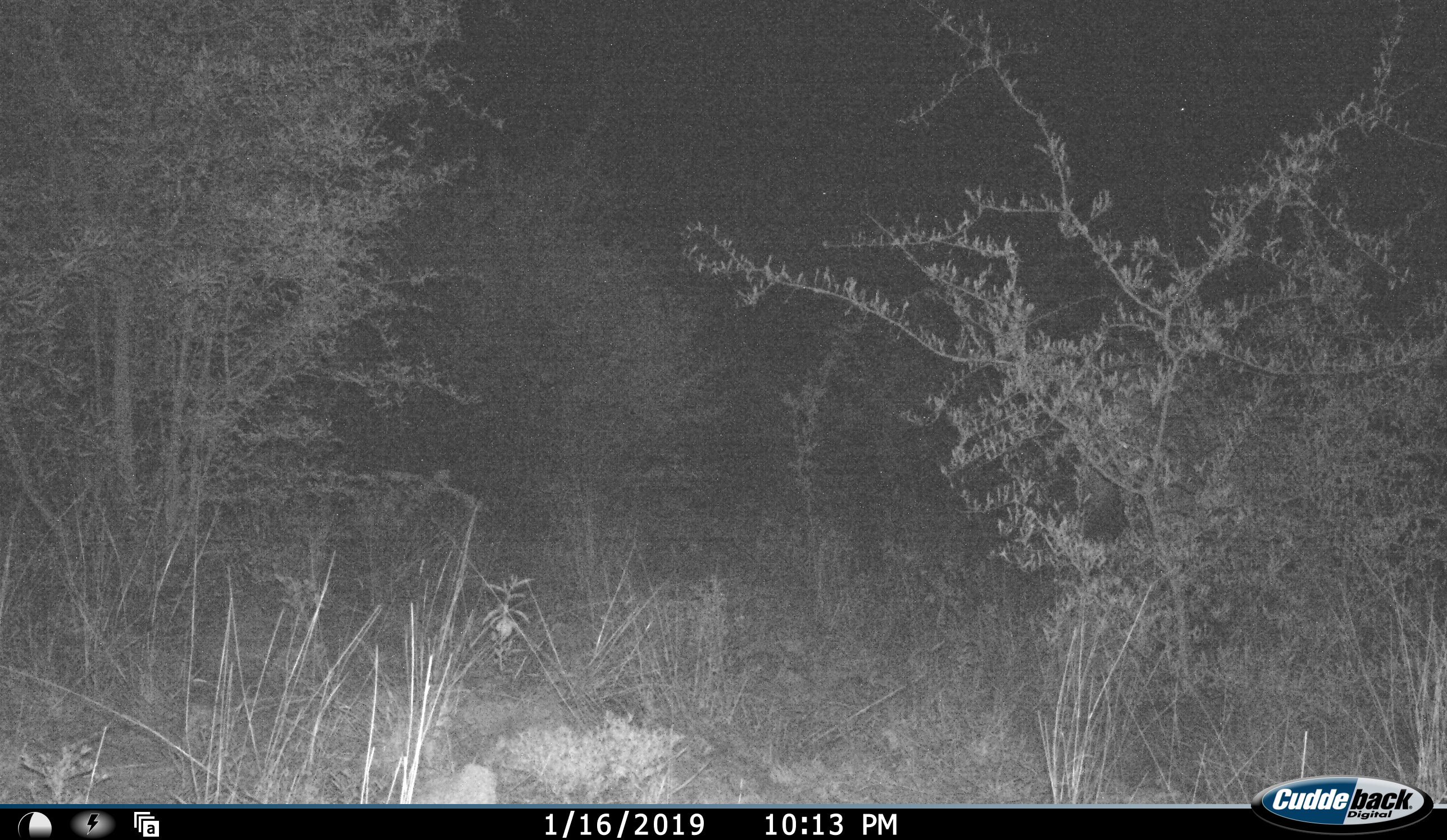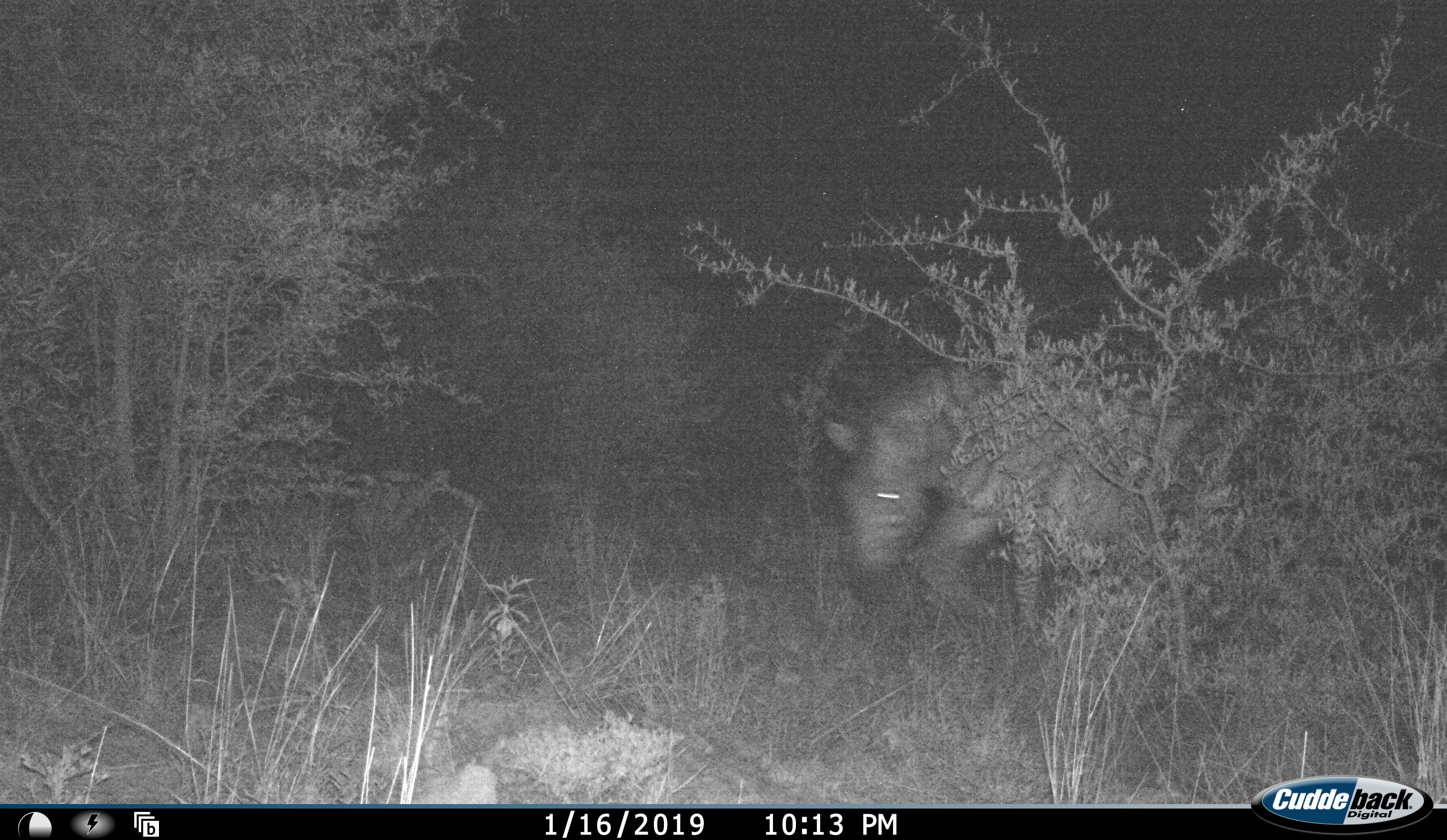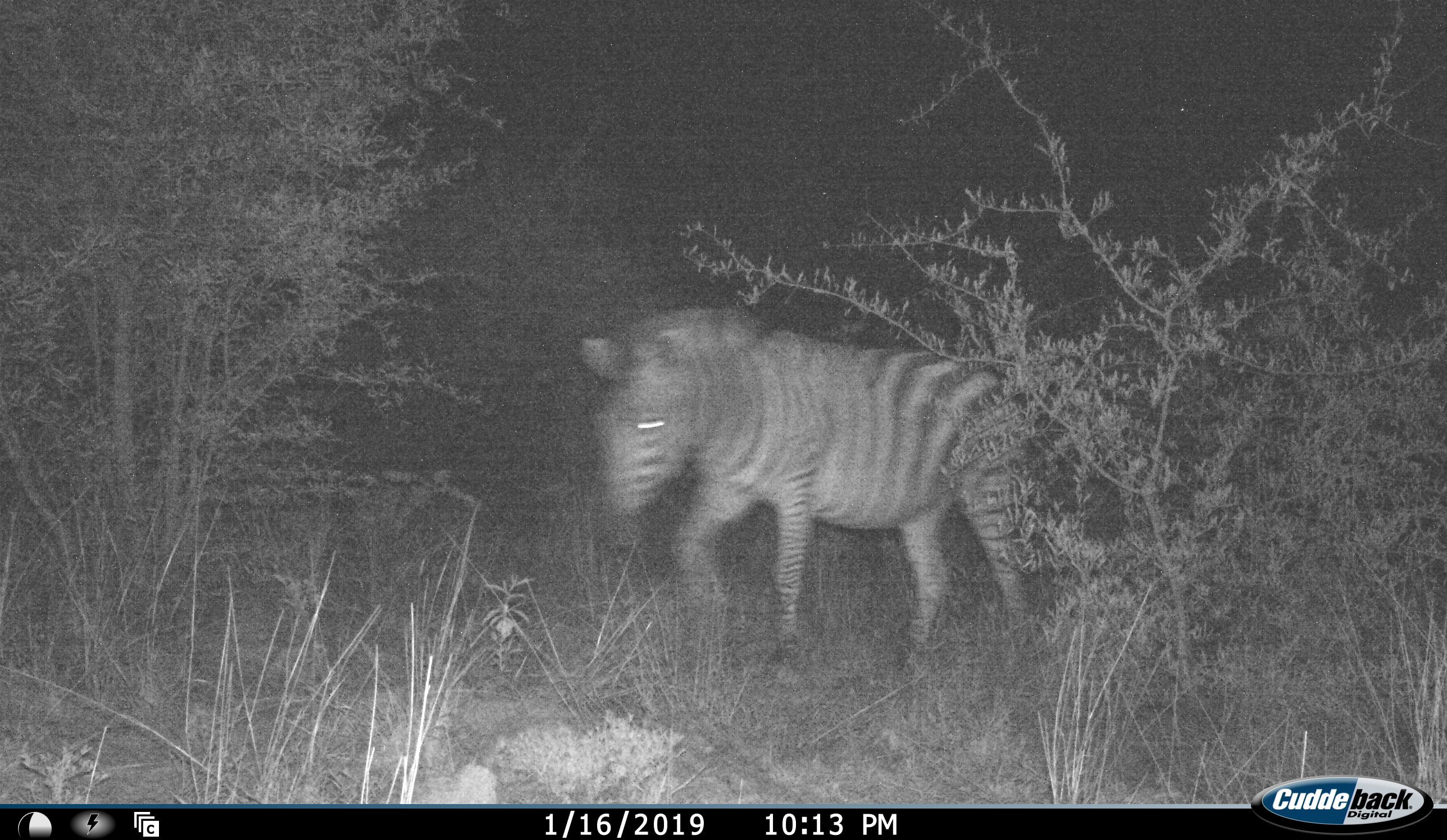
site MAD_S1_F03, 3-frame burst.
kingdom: Animalia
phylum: Chordata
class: Mammalia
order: Perissodactyla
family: Equidae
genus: Equus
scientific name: Equus quagga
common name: plains zebra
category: zebraplains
Zebraplains (plains zebra) (Equus quagga), count 1. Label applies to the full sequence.